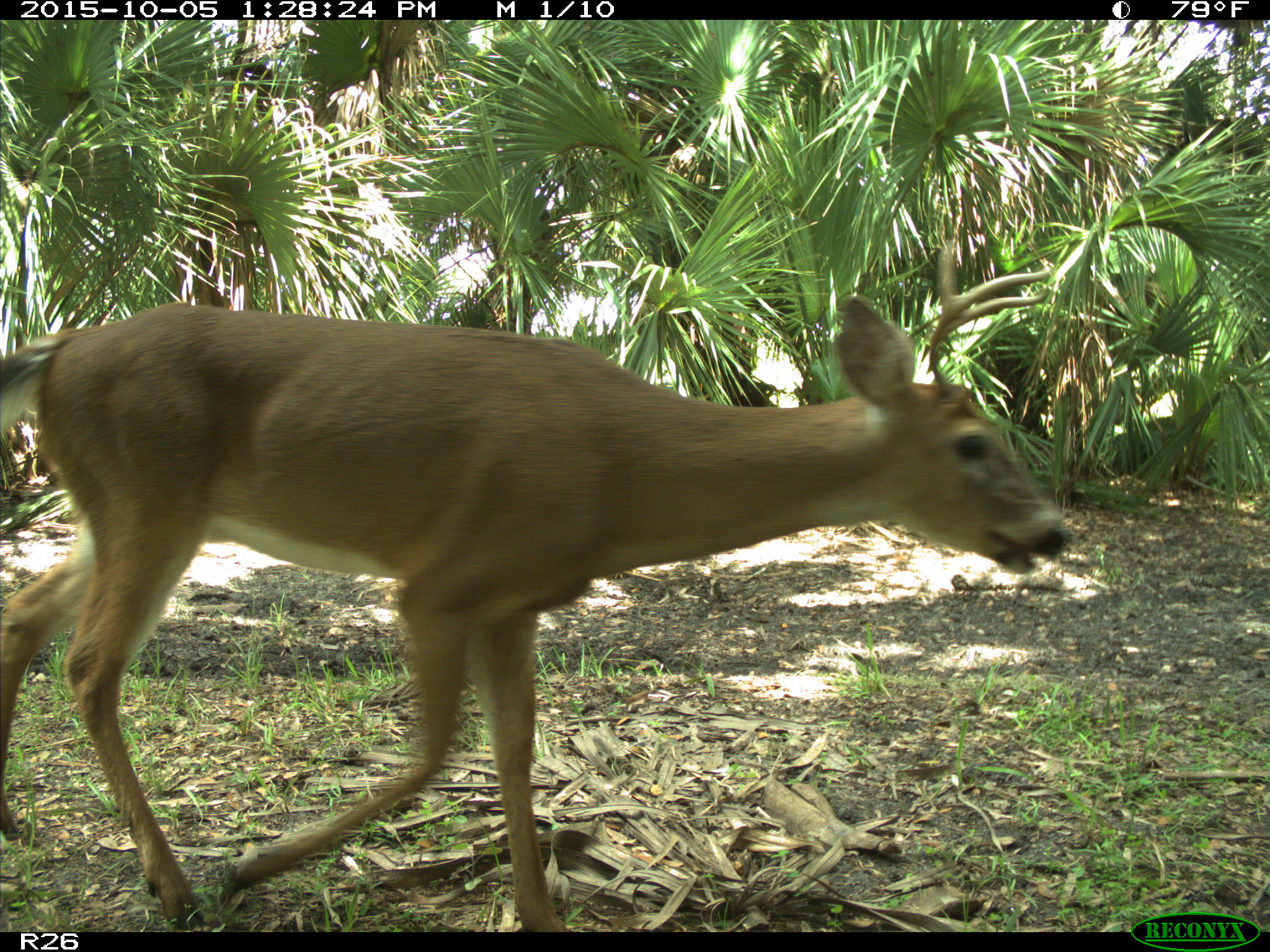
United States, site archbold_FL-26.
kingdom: Animalia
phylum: Chordata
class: Mammalia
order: Artiodactyla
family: Cervidae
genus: Odocoileus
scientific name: Odocoileus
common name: deer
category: unidentified deer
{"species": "unidentified deer (deer) (Odocoileus)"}